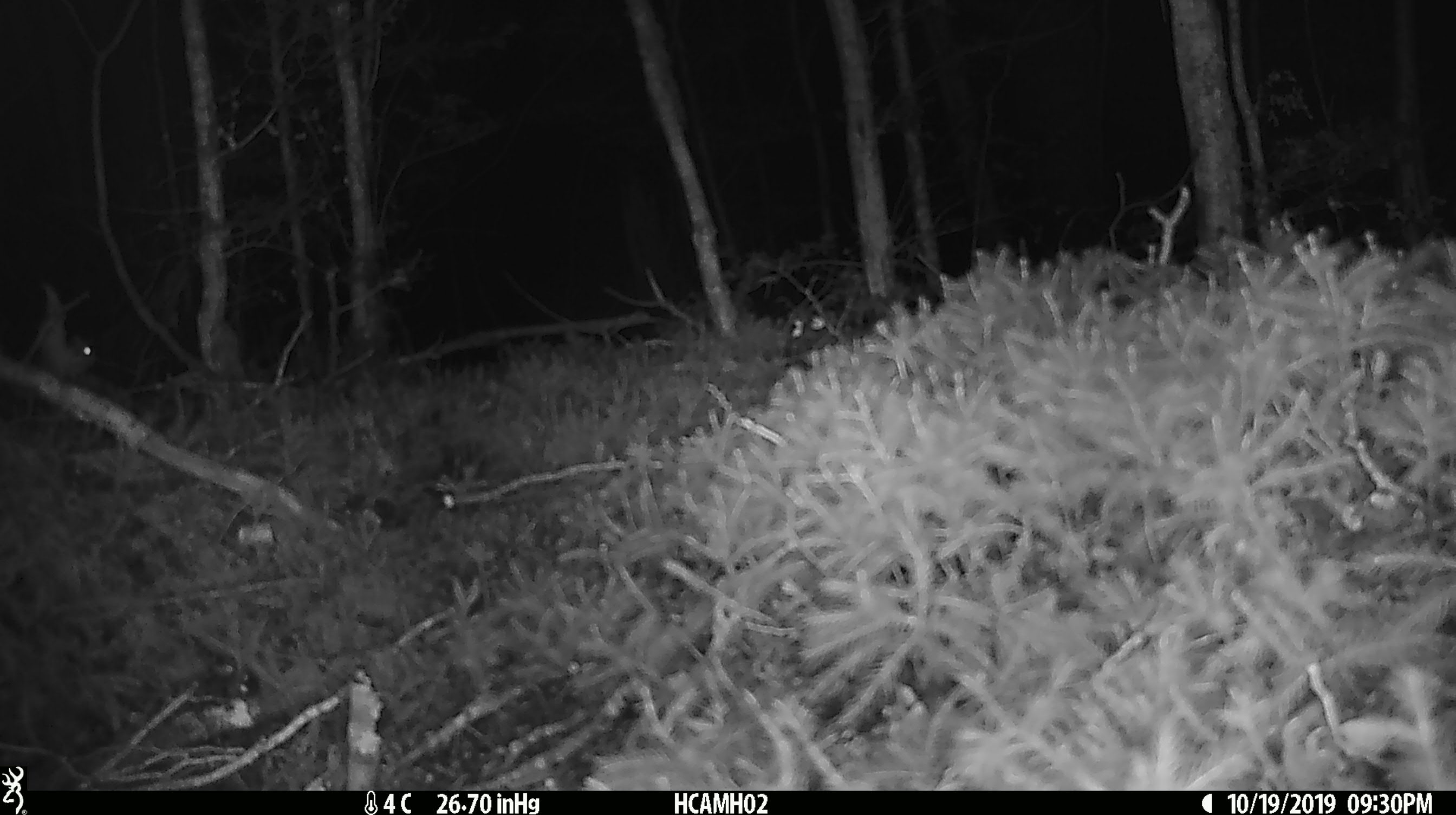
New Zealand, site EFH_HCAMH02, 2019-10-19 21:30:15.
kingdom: Animalia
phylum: Chordata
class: Mammalia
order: Rodentia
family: Muridae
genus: Mus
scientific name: Mus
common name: mouse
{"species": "mouse (Mus)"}